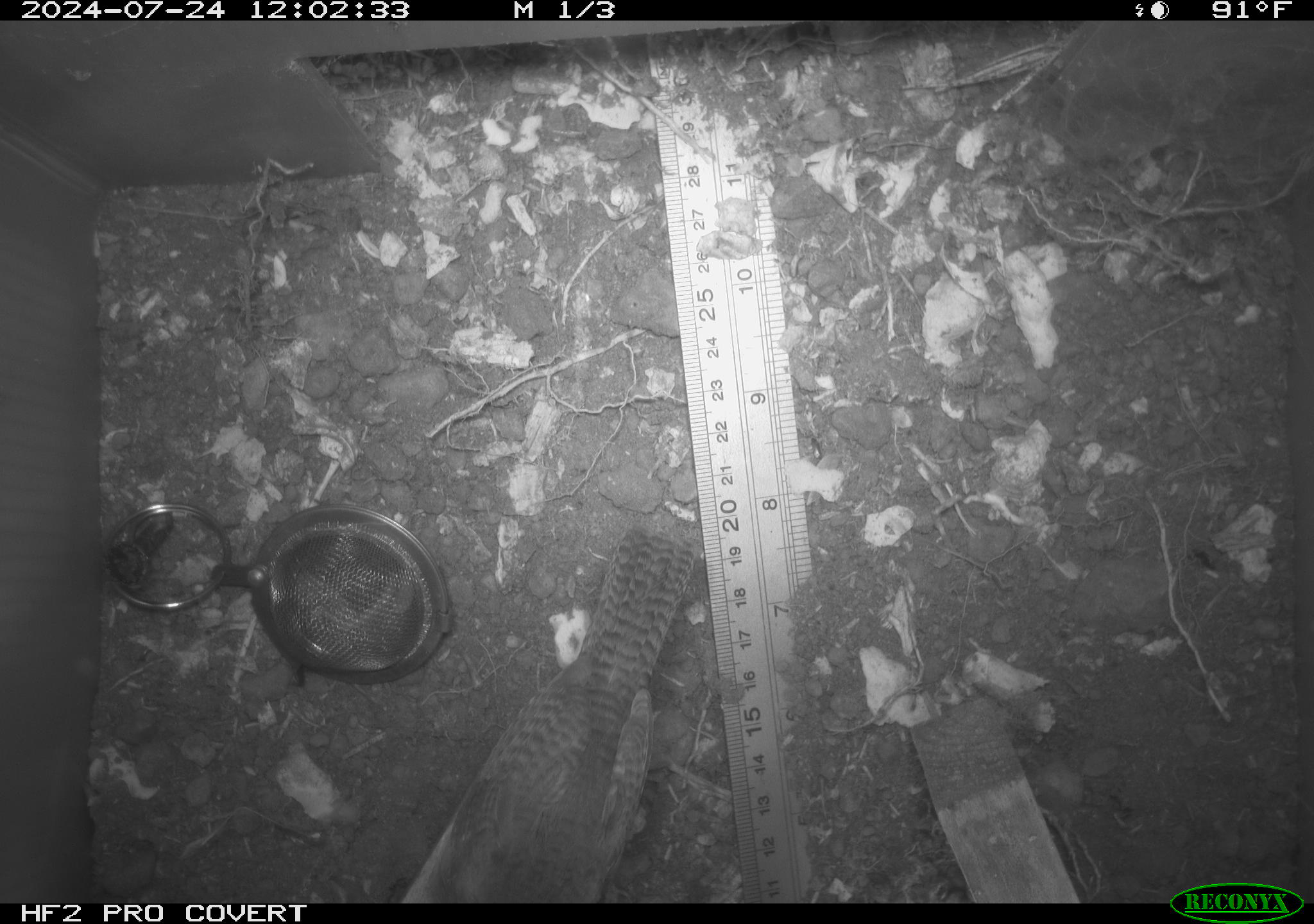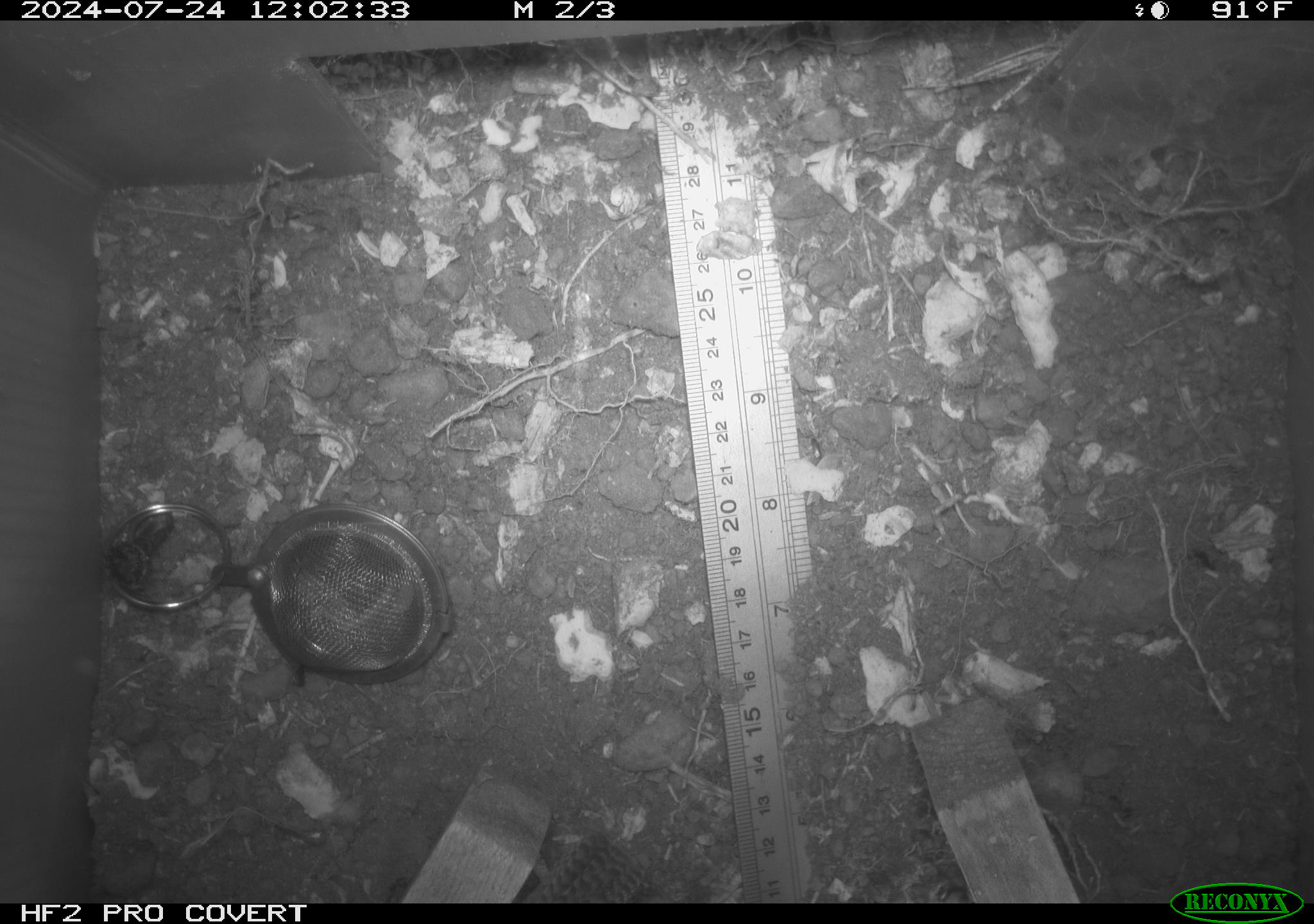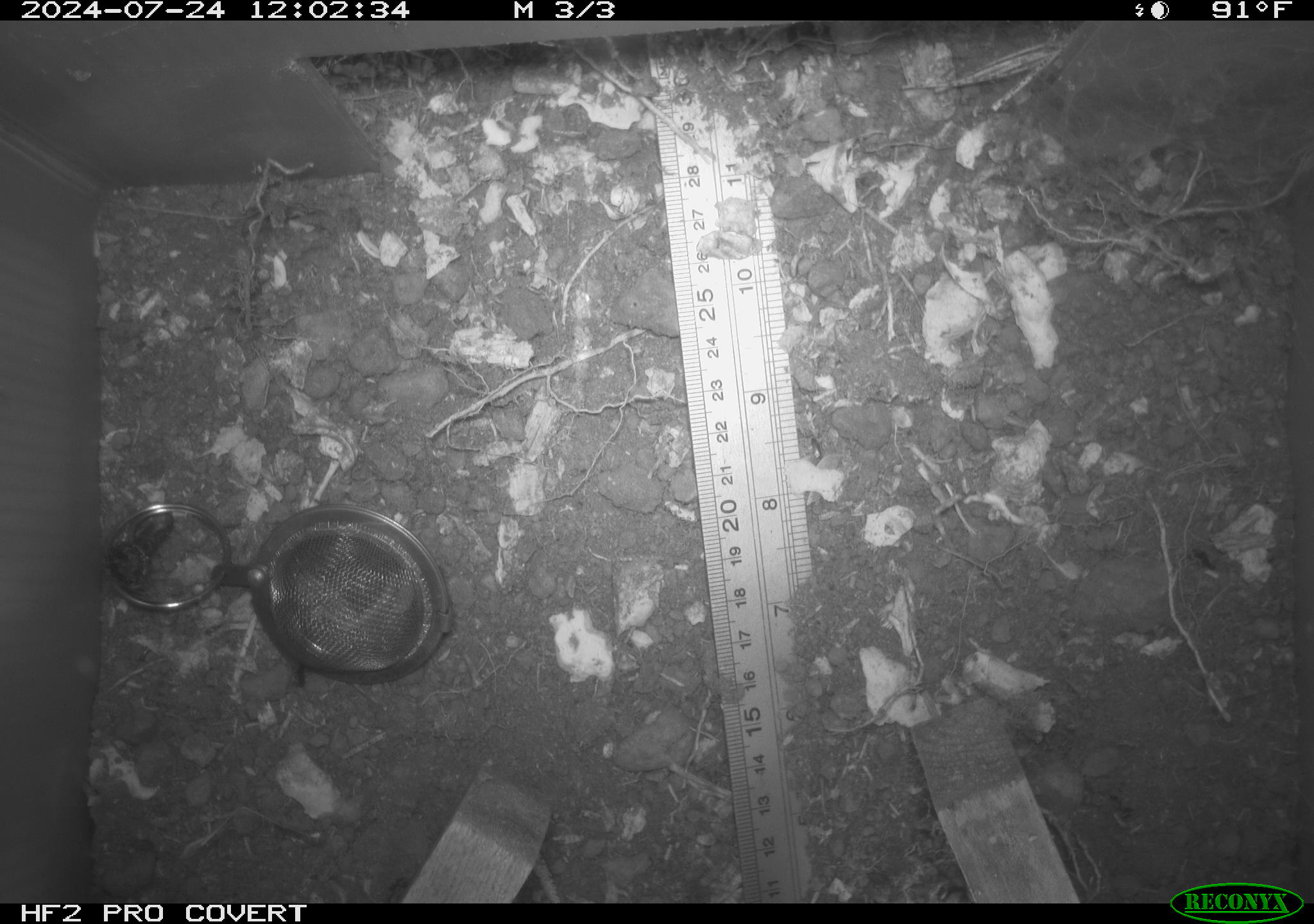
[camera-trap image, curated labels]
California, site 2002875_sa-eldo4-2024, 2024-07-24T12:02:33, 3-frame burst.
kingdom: Animalia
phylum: Chordata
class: Aves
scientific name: Aves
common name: bird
Bird (Aves).